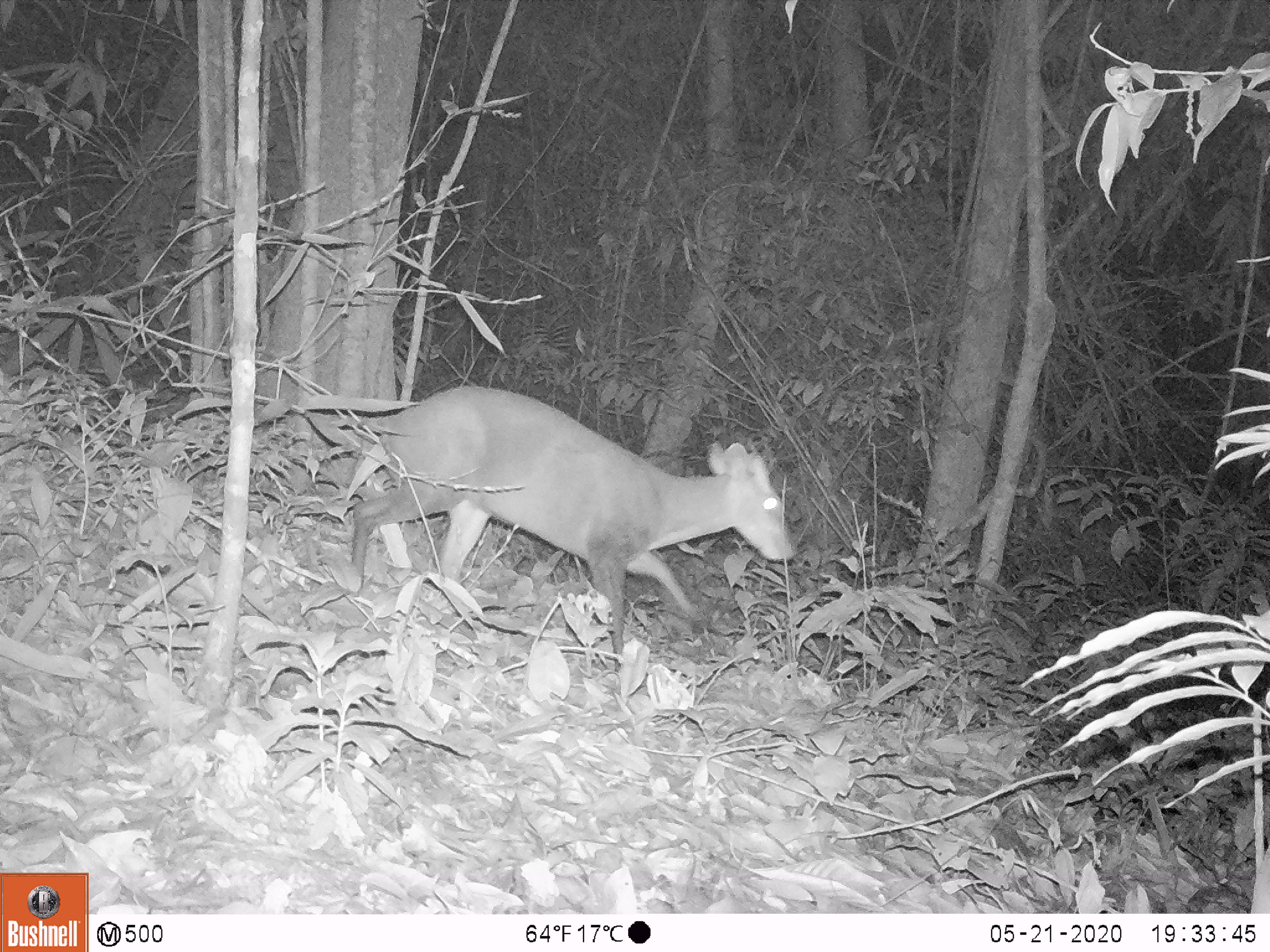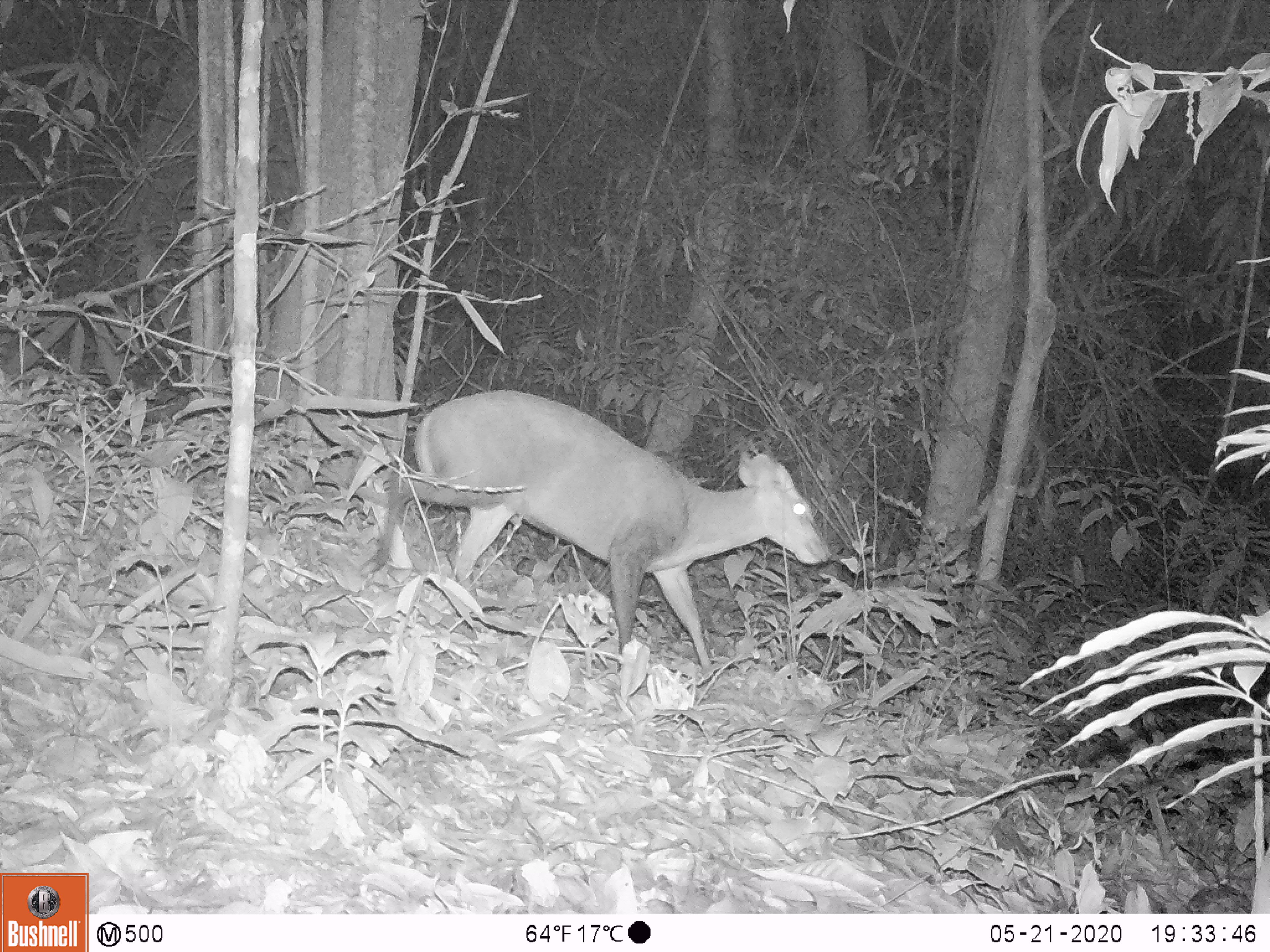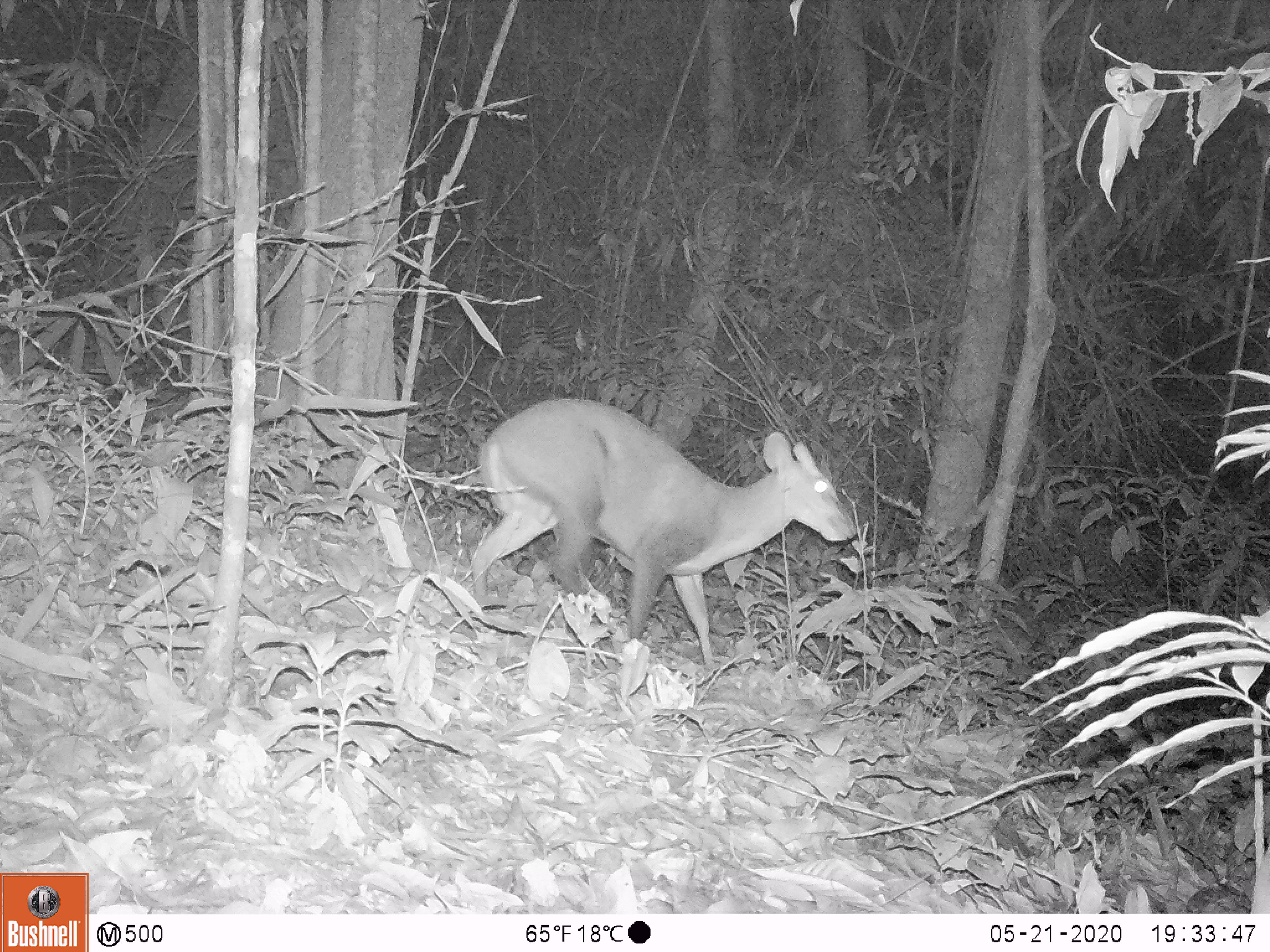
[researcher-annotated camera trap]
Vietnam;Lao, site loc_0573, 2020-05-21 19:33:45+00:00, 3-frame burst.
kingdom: Animalia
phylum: Chordata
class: Mammalia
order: Artiodactyla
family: Cervidae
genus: Muntiacus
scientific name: Muntiacus rooseveltorum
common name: roosevelt's muntjac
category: roosevelts muntjac group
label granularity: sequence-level